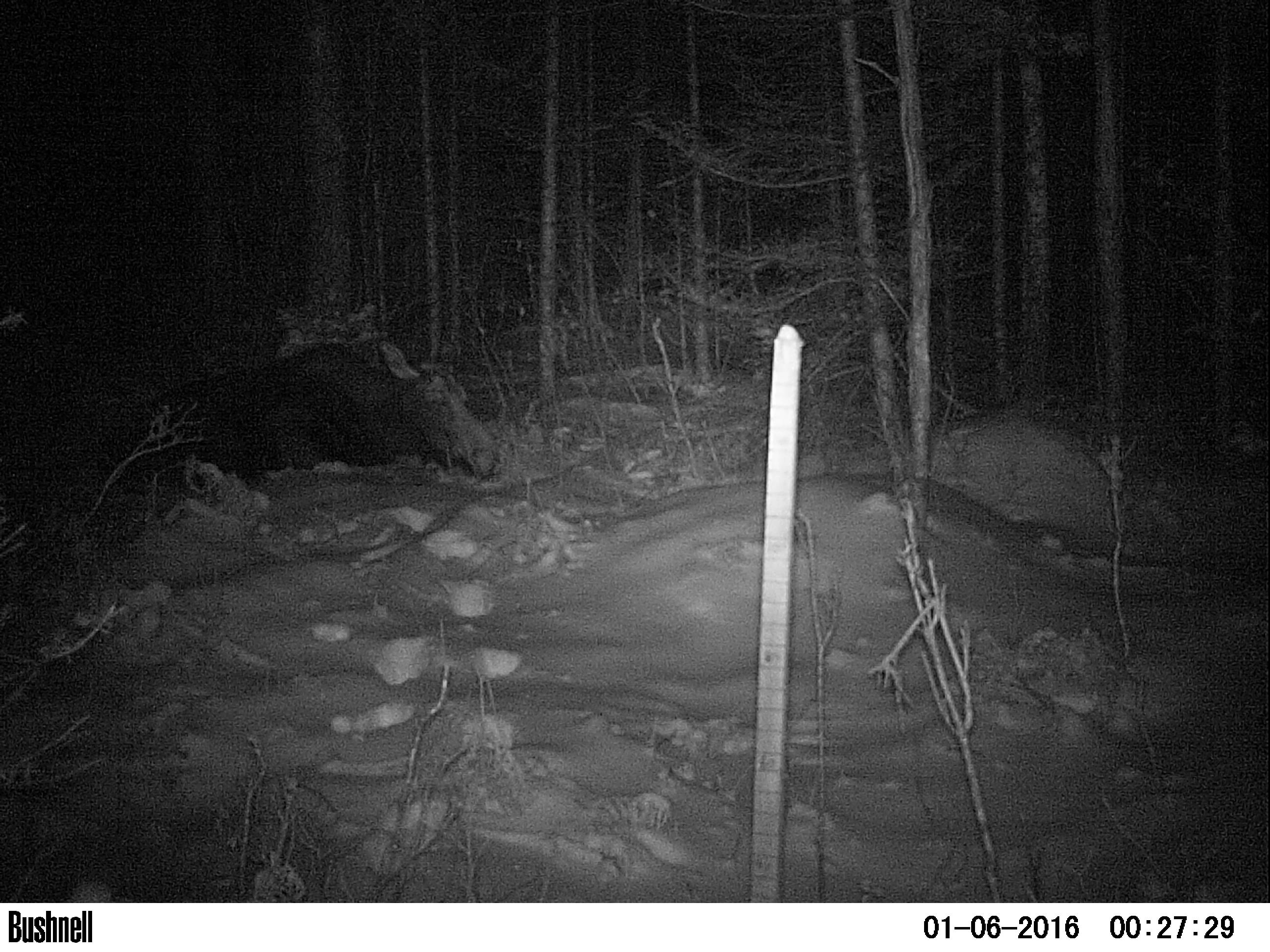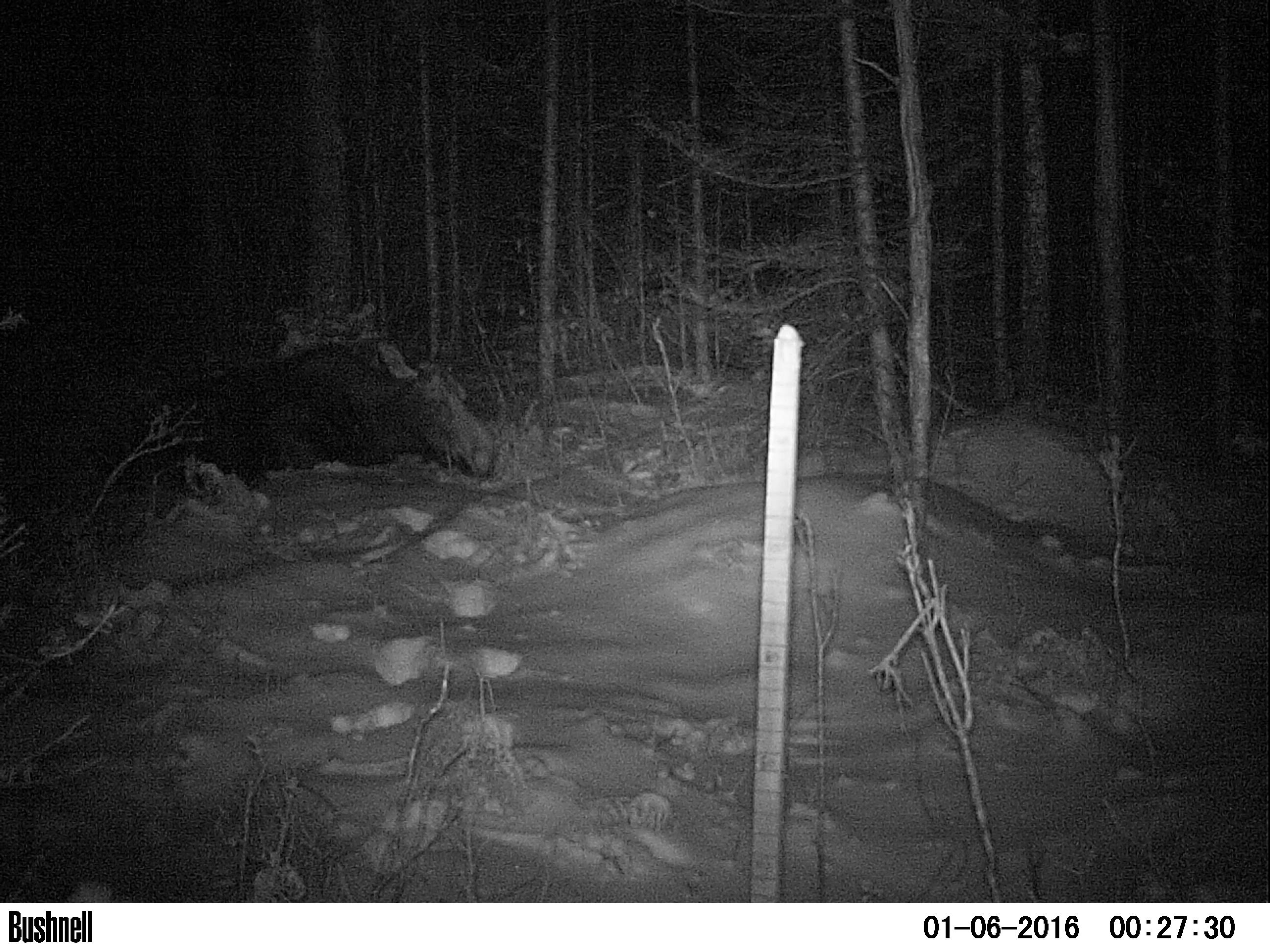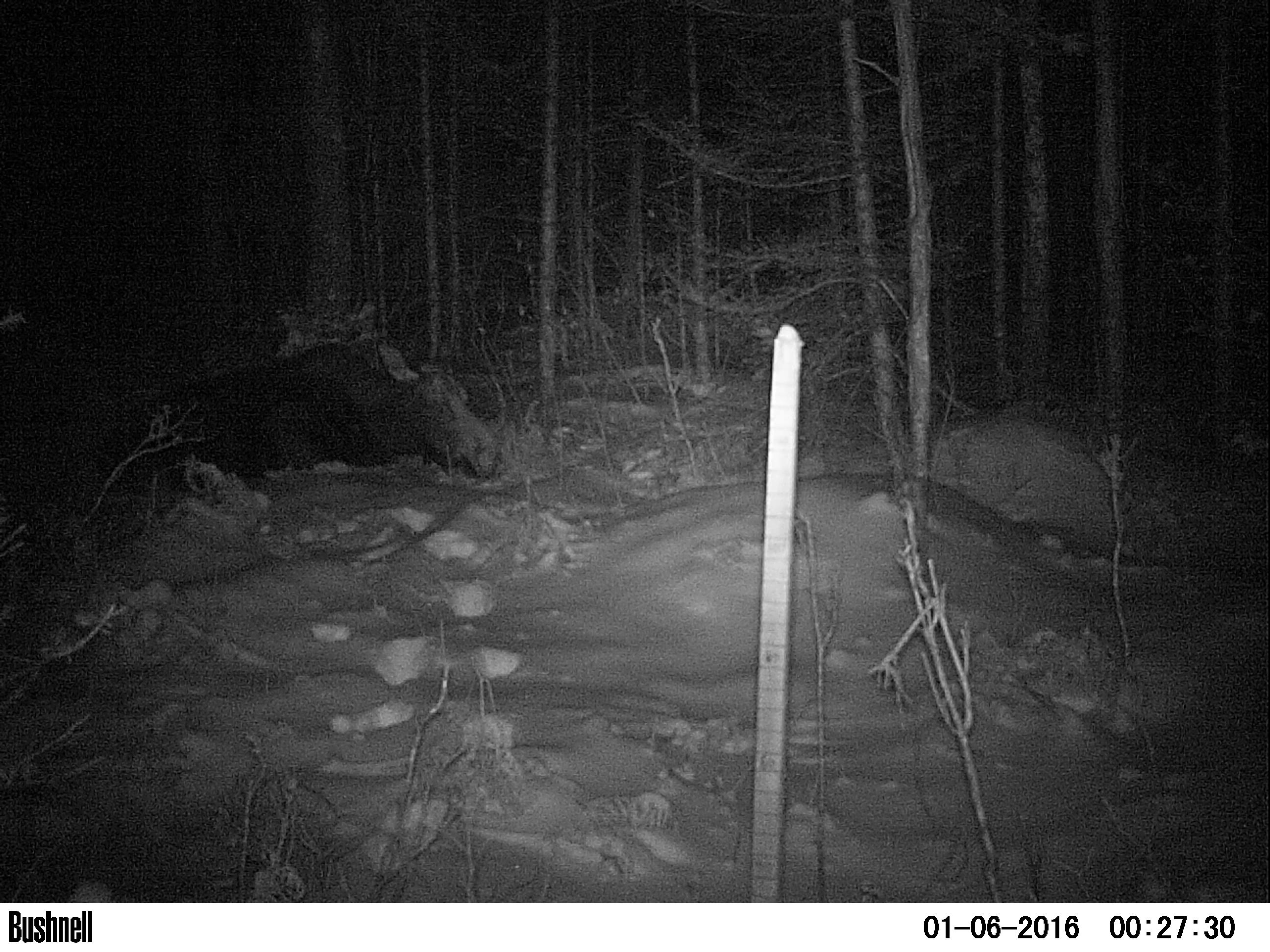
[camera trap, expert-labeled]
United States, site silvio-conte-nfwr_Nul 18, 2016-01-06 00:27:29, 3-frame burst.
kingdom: Animalia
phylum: Chordata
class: Mammalia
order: Artiodactyla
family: Cervidae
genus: Alces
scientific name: Alces alces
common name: moose